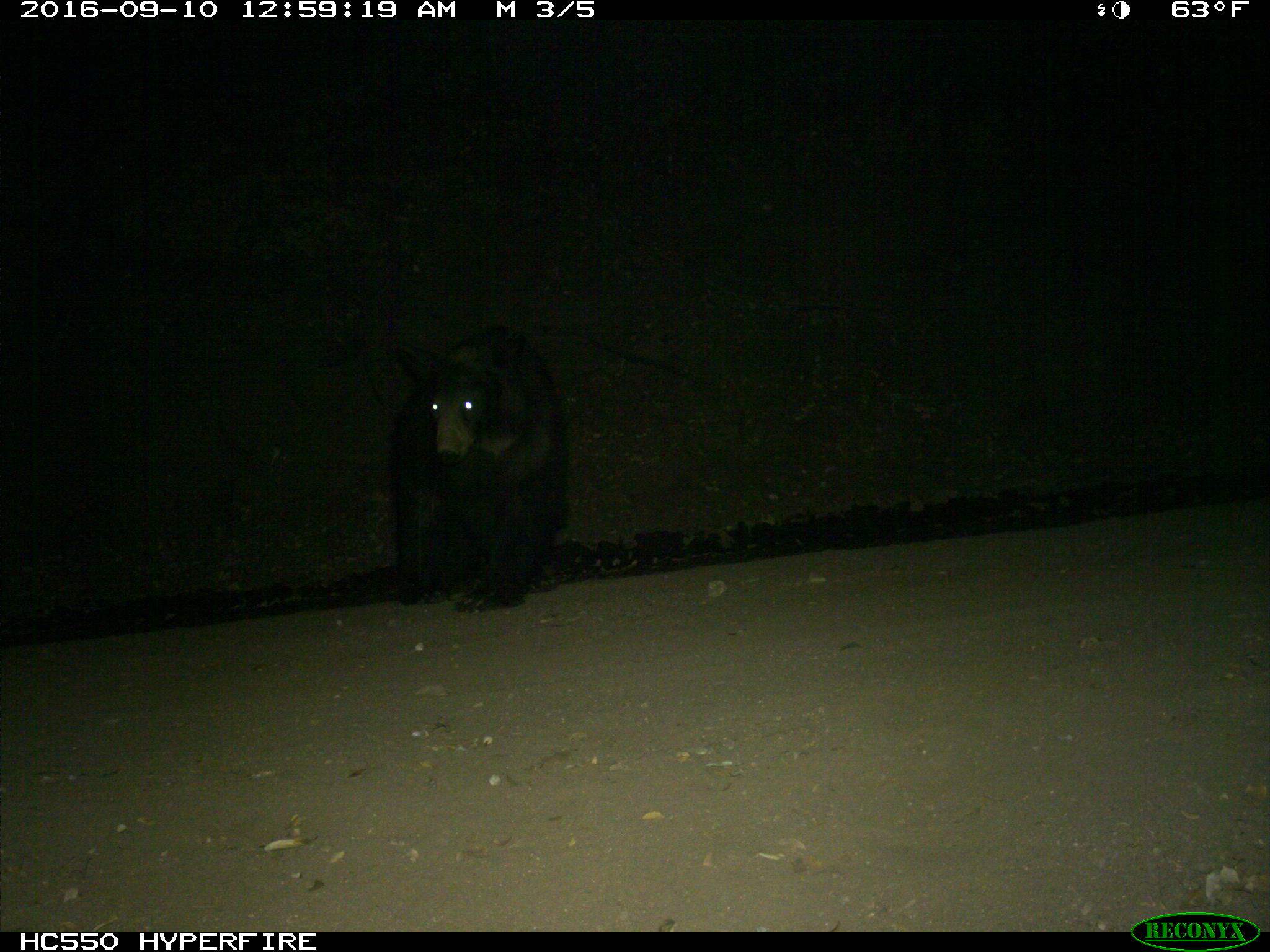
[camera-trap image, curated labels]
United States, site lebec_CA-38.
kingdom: Animalia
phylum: Chordata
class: Mammalia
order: Carnivora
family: Ursidae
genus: Ursus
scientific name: Ursus americanus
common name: american black bear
Ursus americanus (american black bear).